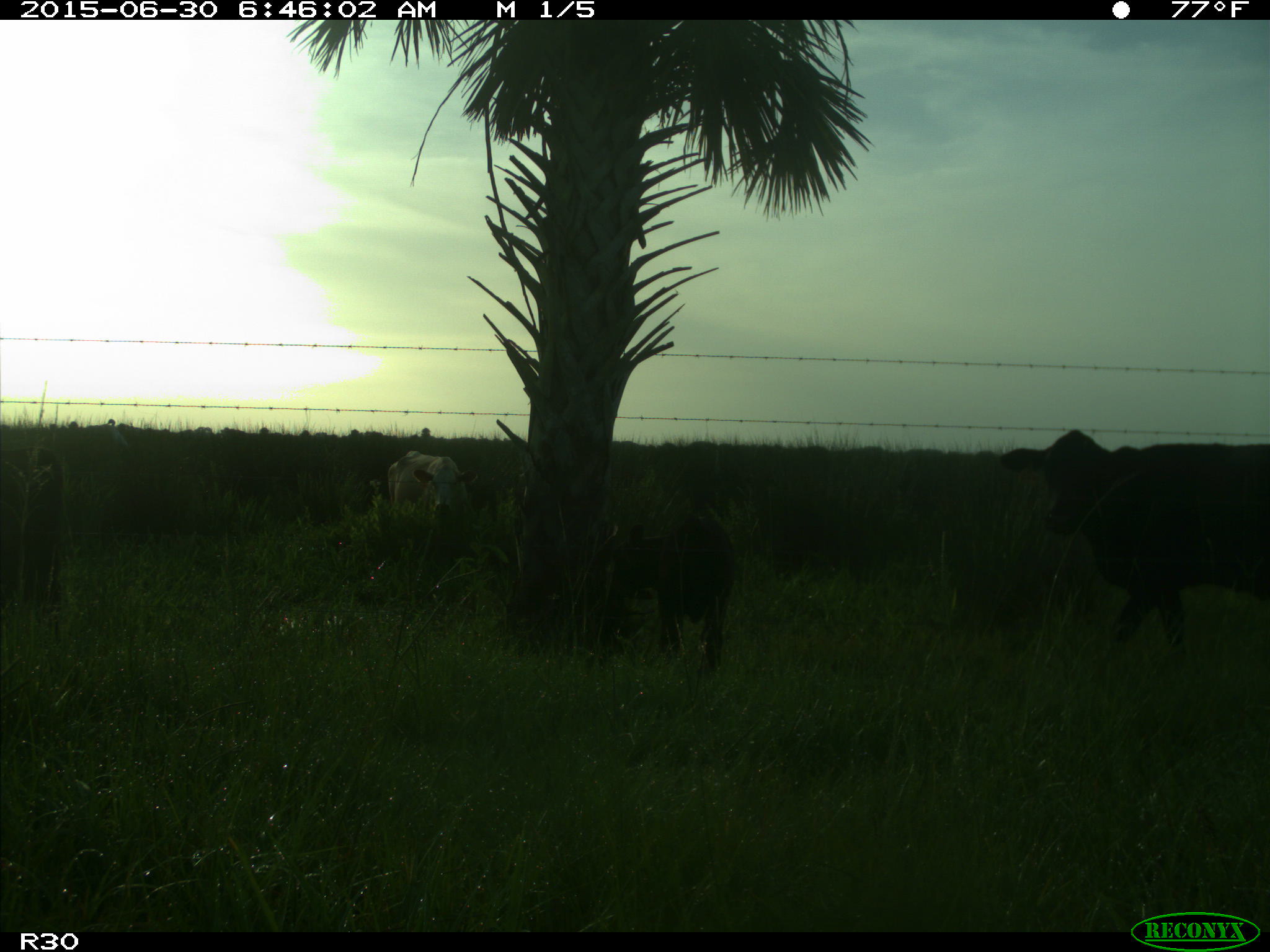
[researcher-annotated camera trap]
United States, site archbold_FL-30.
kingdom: Animalia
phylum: Chordata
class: Mammalia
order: Artiodactyla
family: Bovidae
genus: Bos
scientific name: Bos taurus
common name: domestic cow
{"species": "Bos taurus (domestic cow)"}